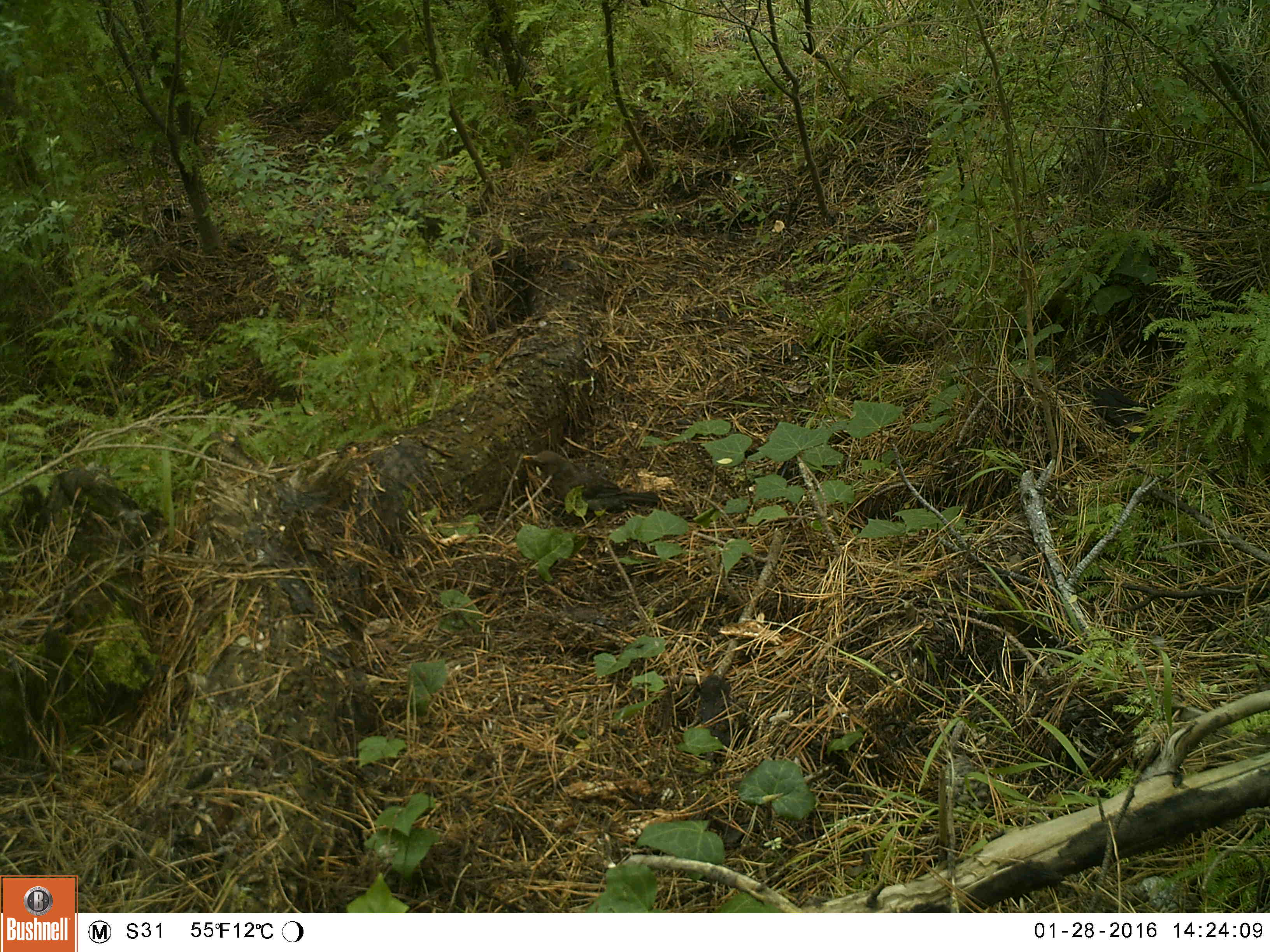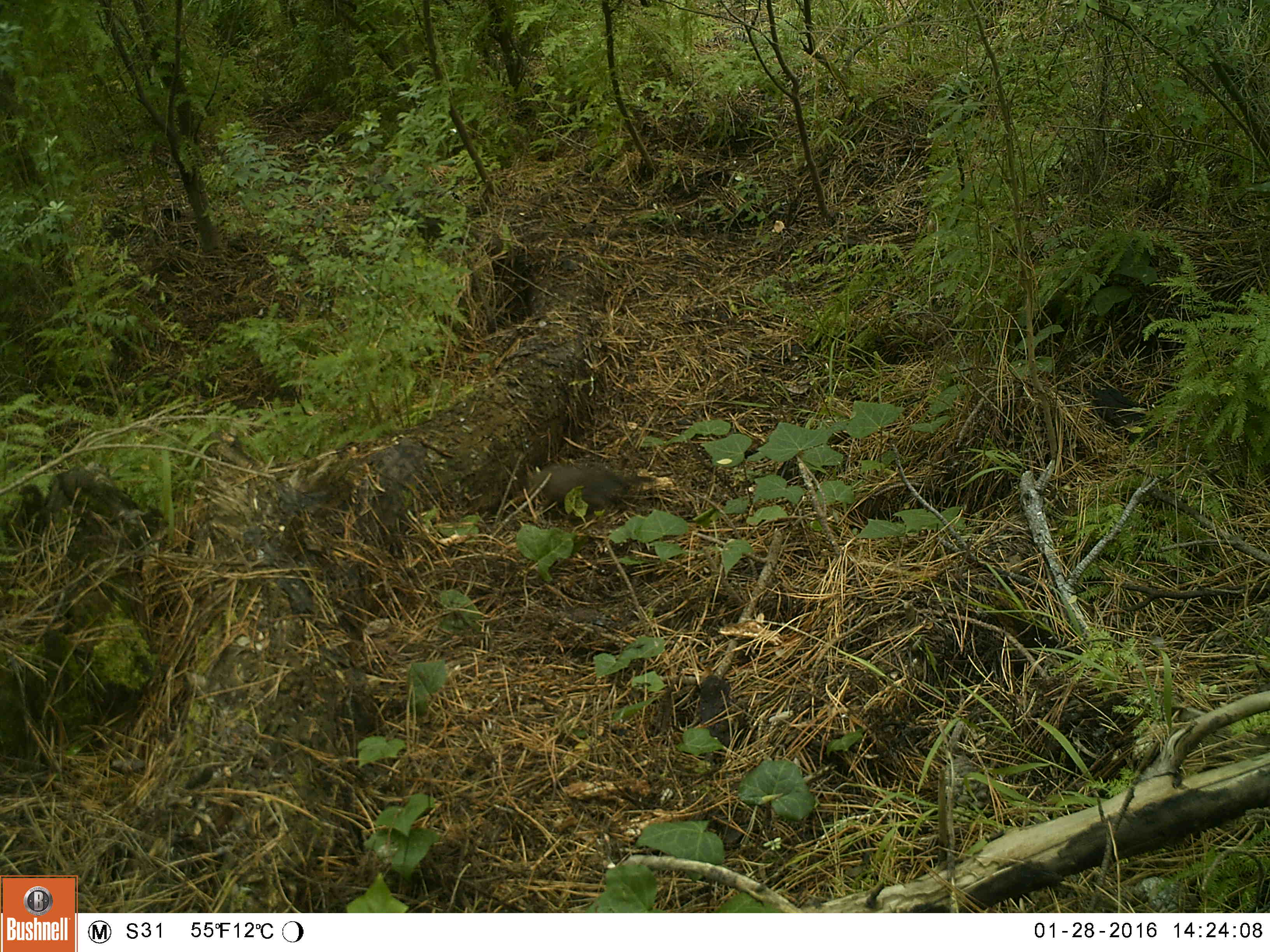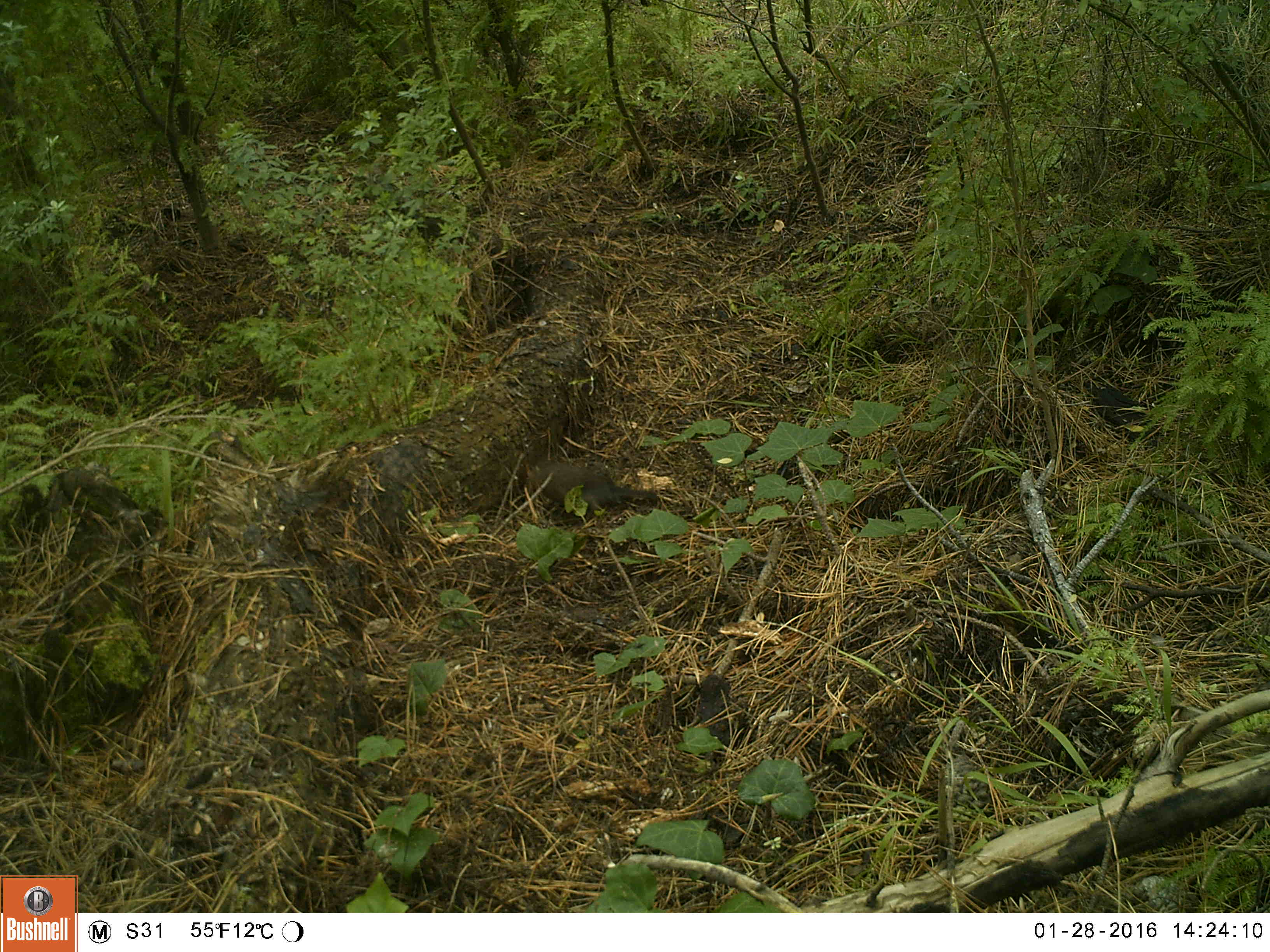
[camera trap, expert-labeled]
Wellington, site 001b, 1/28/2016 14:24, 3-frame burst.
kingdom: Animalia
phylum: Chordata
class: Aves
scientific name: Aves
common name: bird